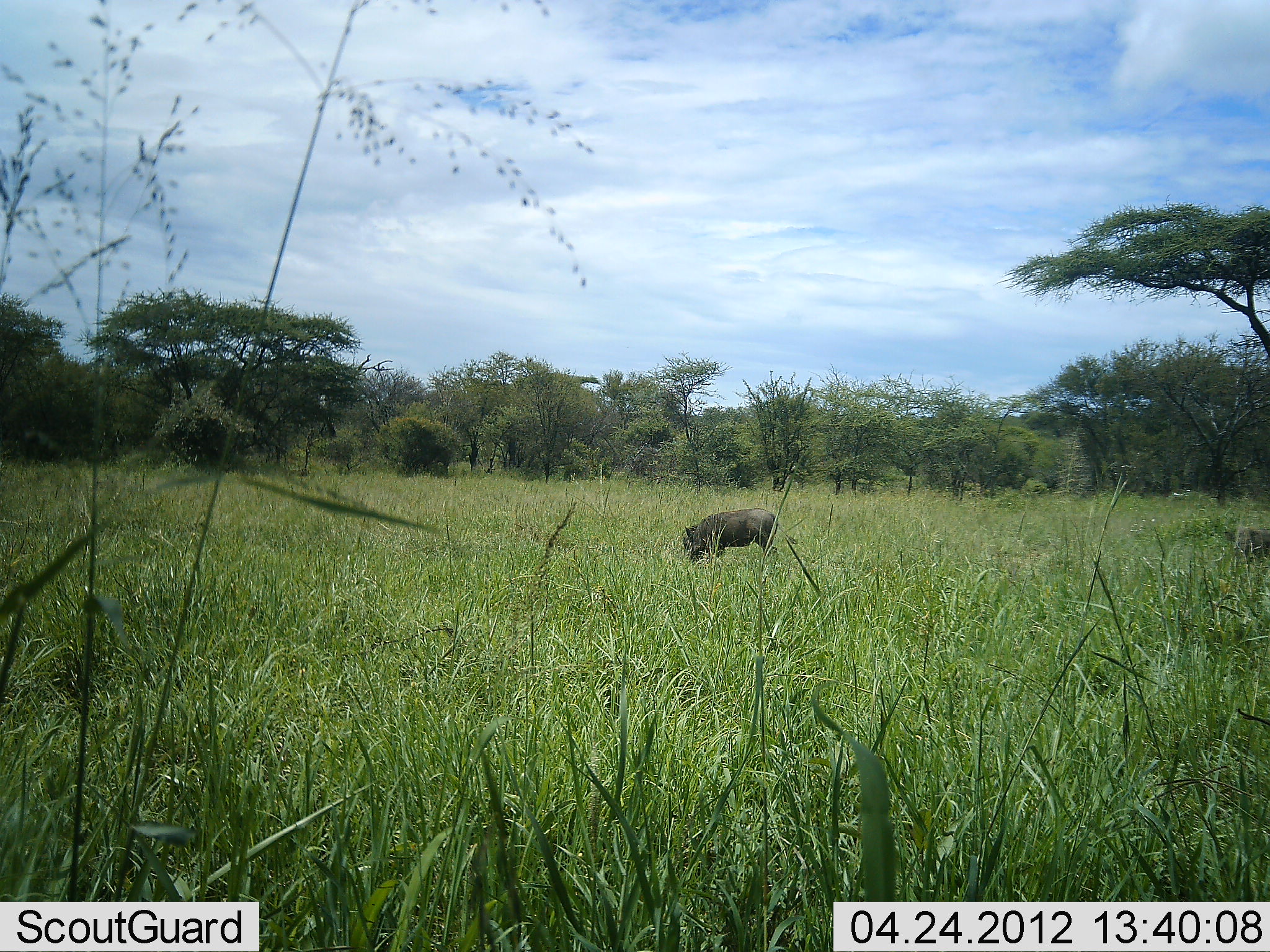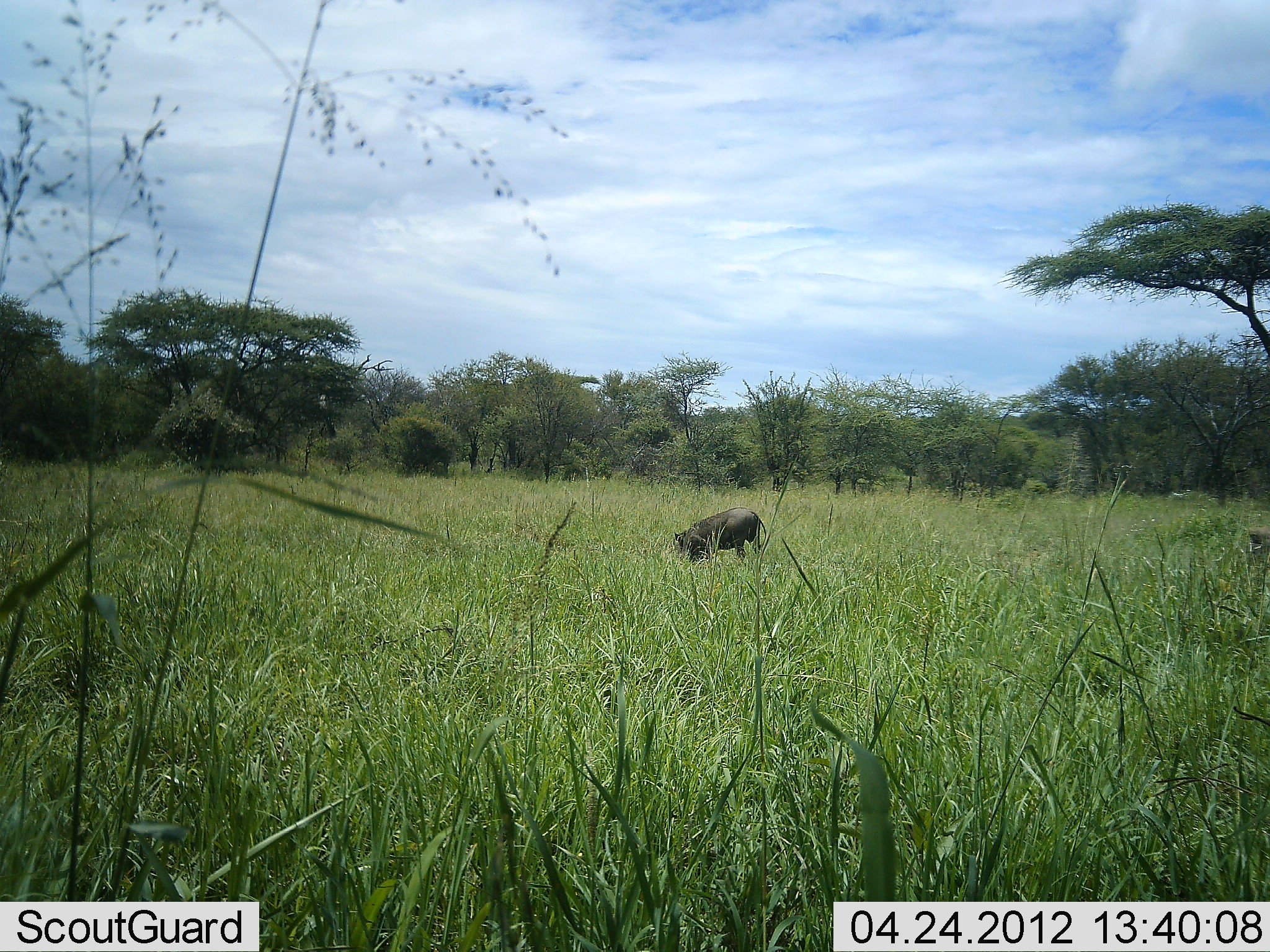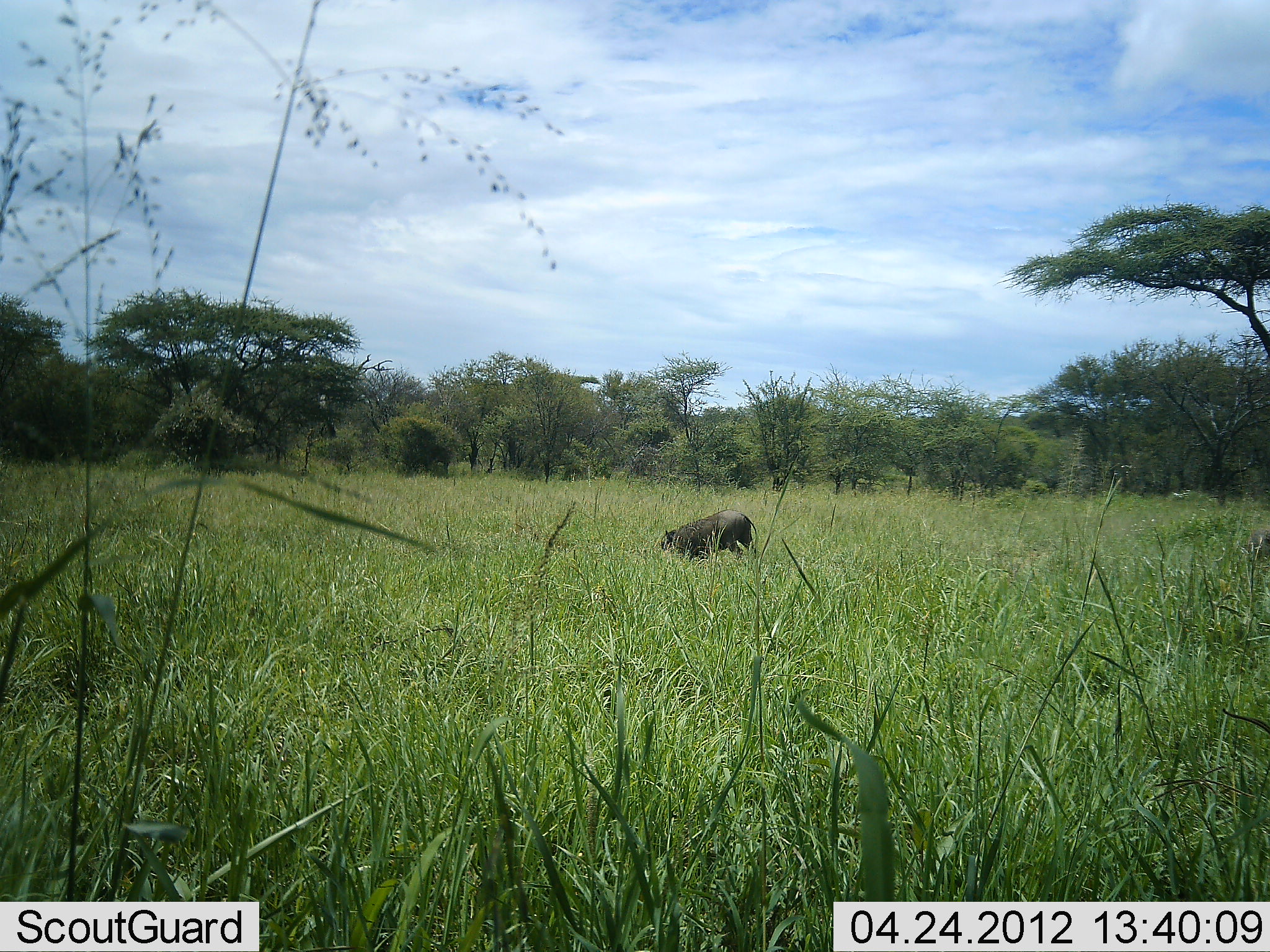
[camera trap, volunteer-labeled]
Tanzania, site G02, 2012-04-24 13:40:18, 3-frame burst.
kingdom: Animalia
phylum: Chordata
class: Mammalia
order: Artiodactyla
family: Suidae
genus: Phacochoerus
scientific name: Phacochoerus africanus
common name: warthog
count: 2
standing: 40%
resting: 0%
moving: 40%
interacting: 0%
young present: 0%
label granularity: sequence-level